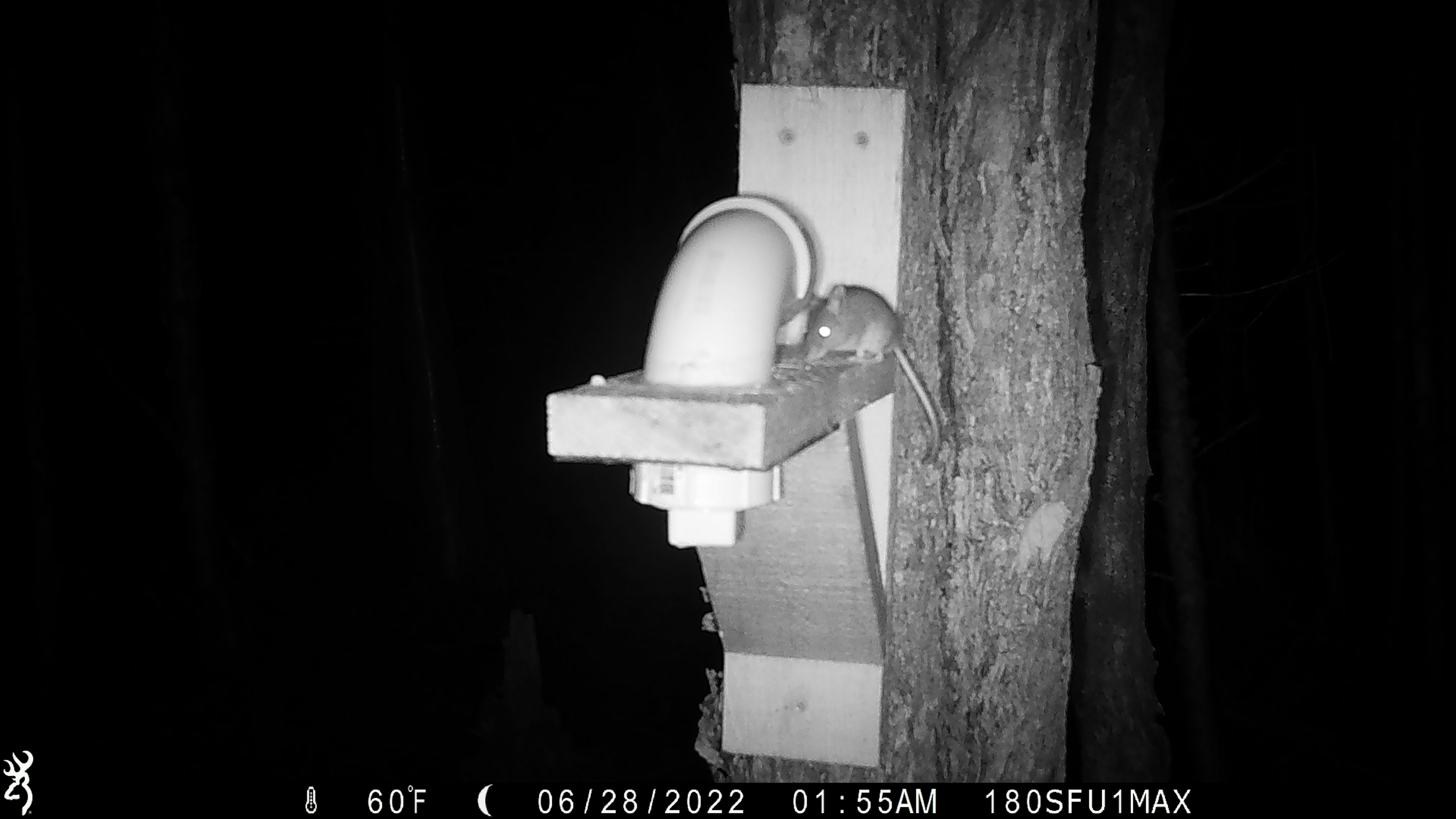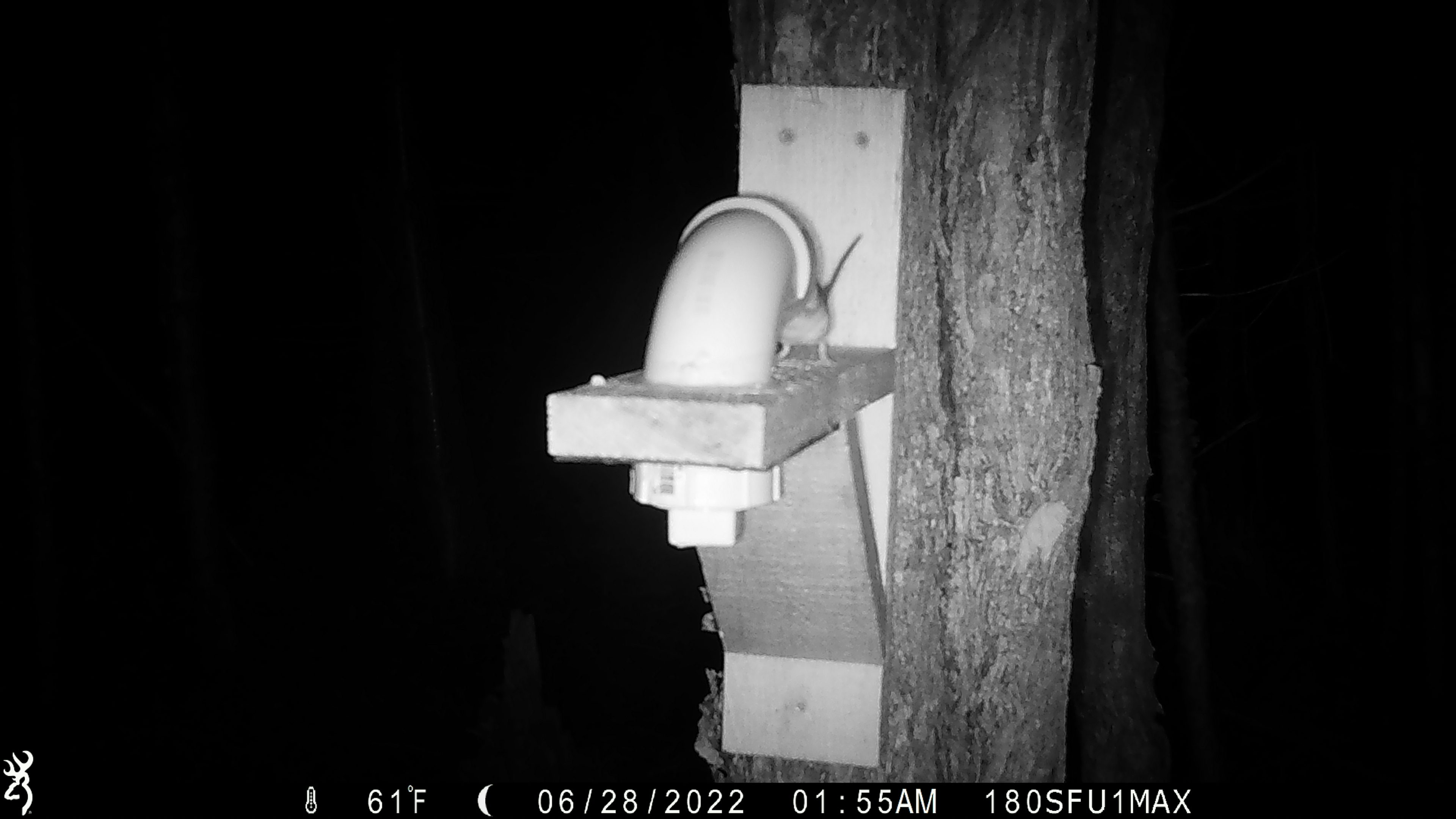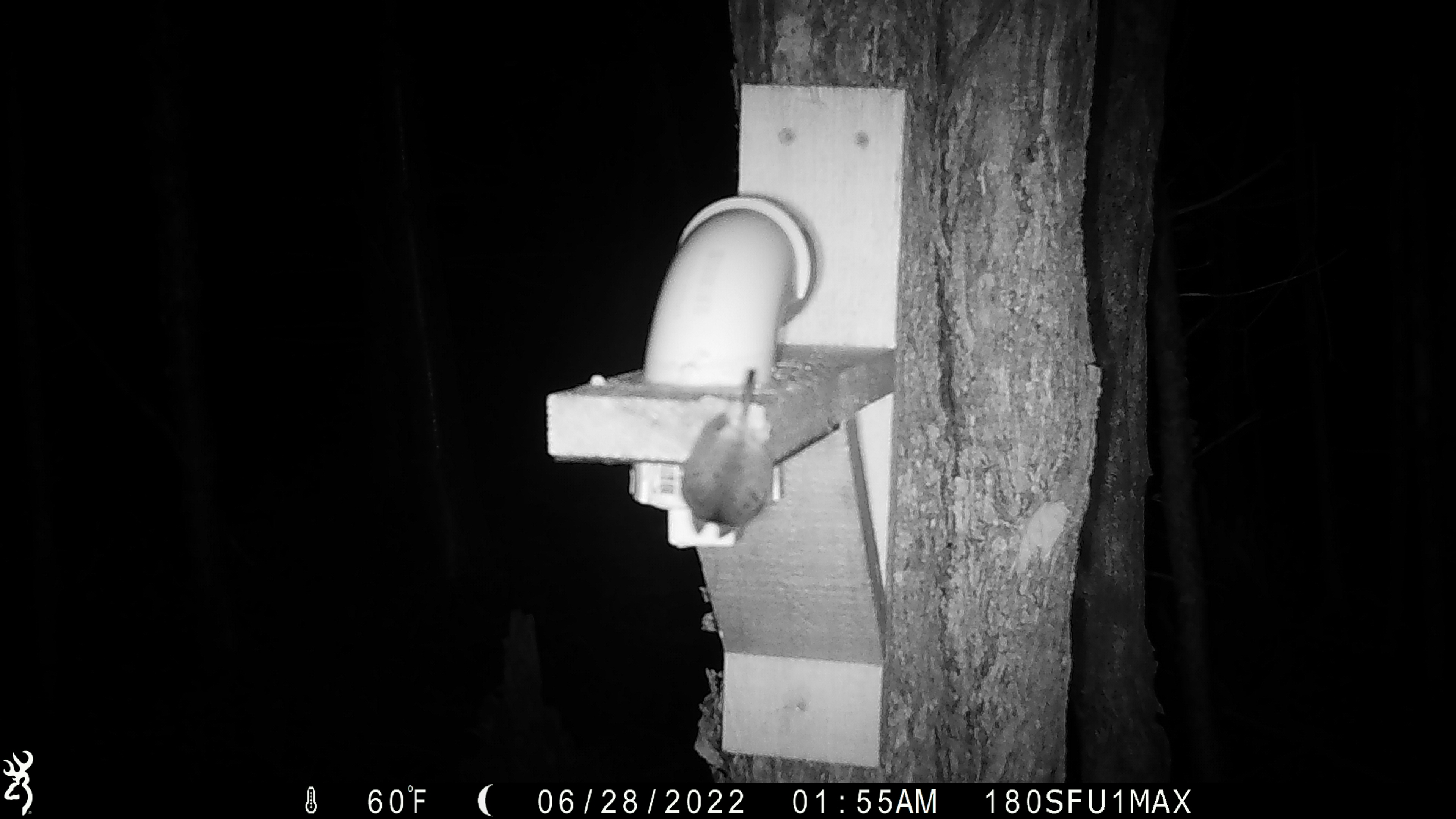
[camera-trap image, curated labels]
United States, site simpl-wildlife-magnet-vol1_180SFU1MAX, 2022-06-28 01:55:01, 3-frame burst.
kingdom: Animalia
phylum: Chordata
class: Mammalia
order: Rodentia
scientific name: Rodentia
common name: mouse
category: mouse sp.